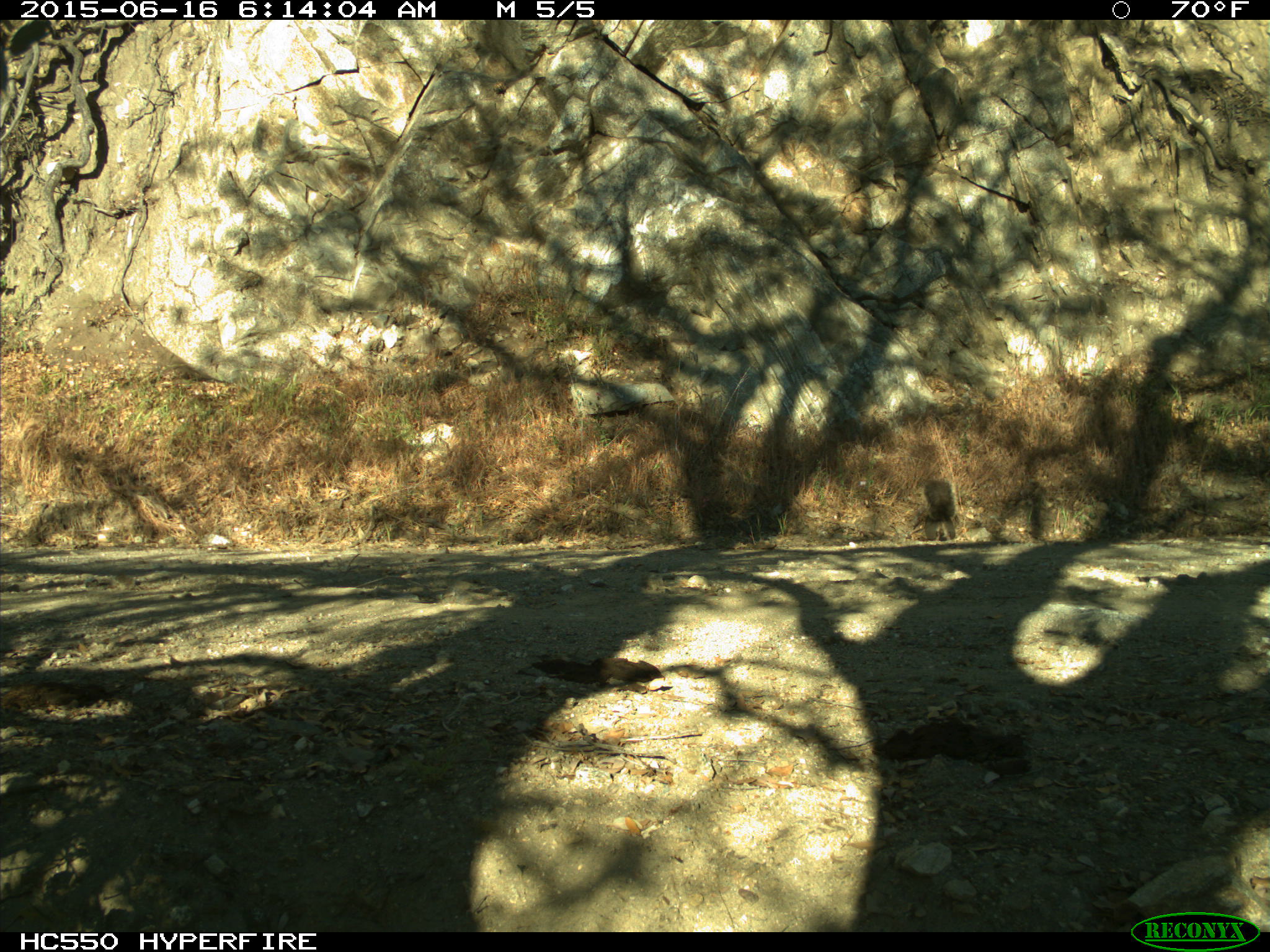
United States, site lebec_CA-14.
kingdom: Animalia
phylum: Chordata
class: Mammalia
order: Rodentia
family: Sciuridae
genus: Sciurus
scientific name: Sciurus carolinensis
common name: eastern gray squirrel